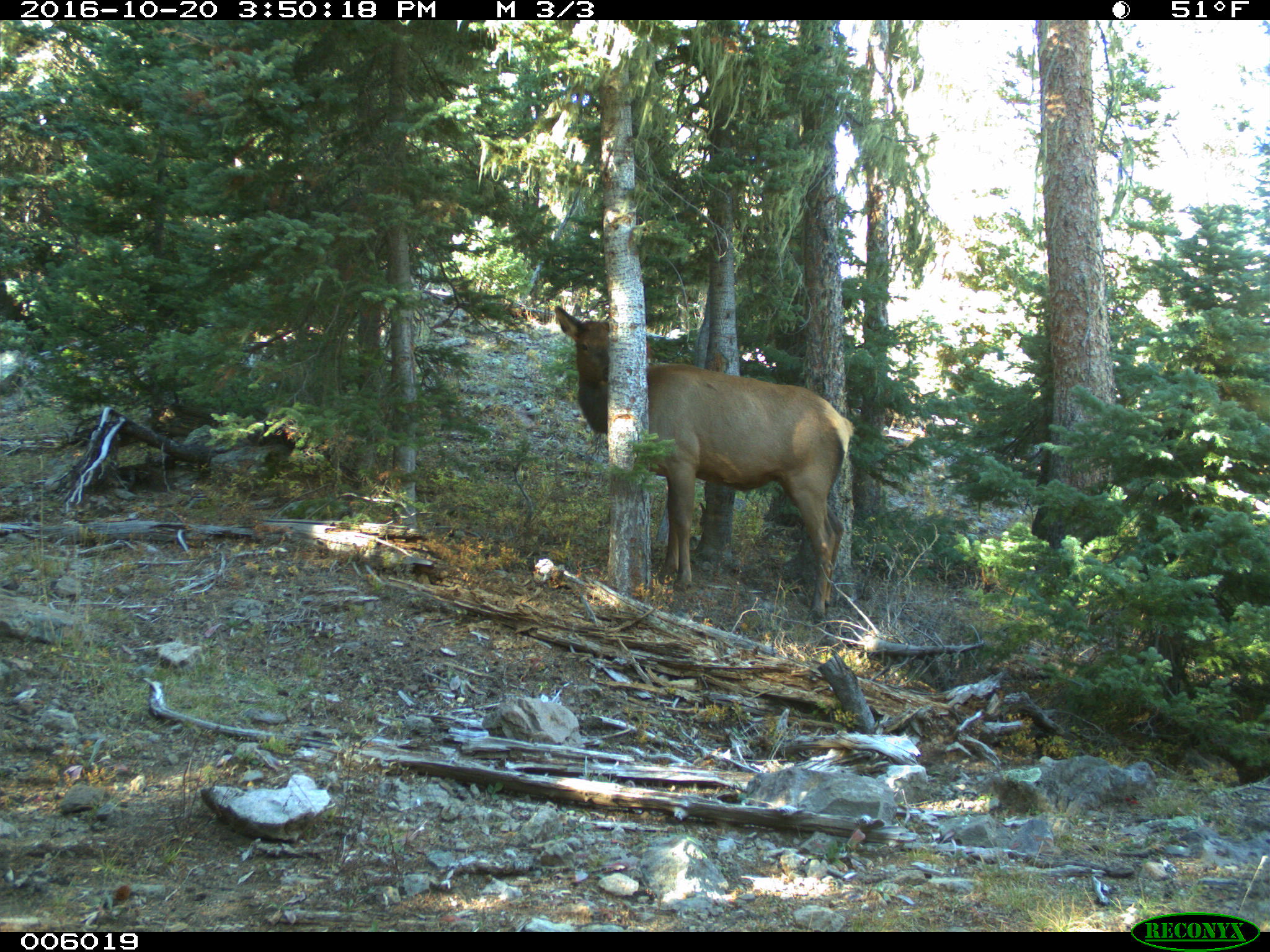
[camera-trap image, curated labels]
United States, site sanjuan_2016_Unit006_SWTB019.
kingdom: Animalia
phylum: Chordata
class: Mammalia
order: Artiodactyla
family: Cervidae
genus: Cervus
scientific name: Cervus elaphus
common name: red deer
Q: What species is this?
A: Cervus elaphus (red deer).